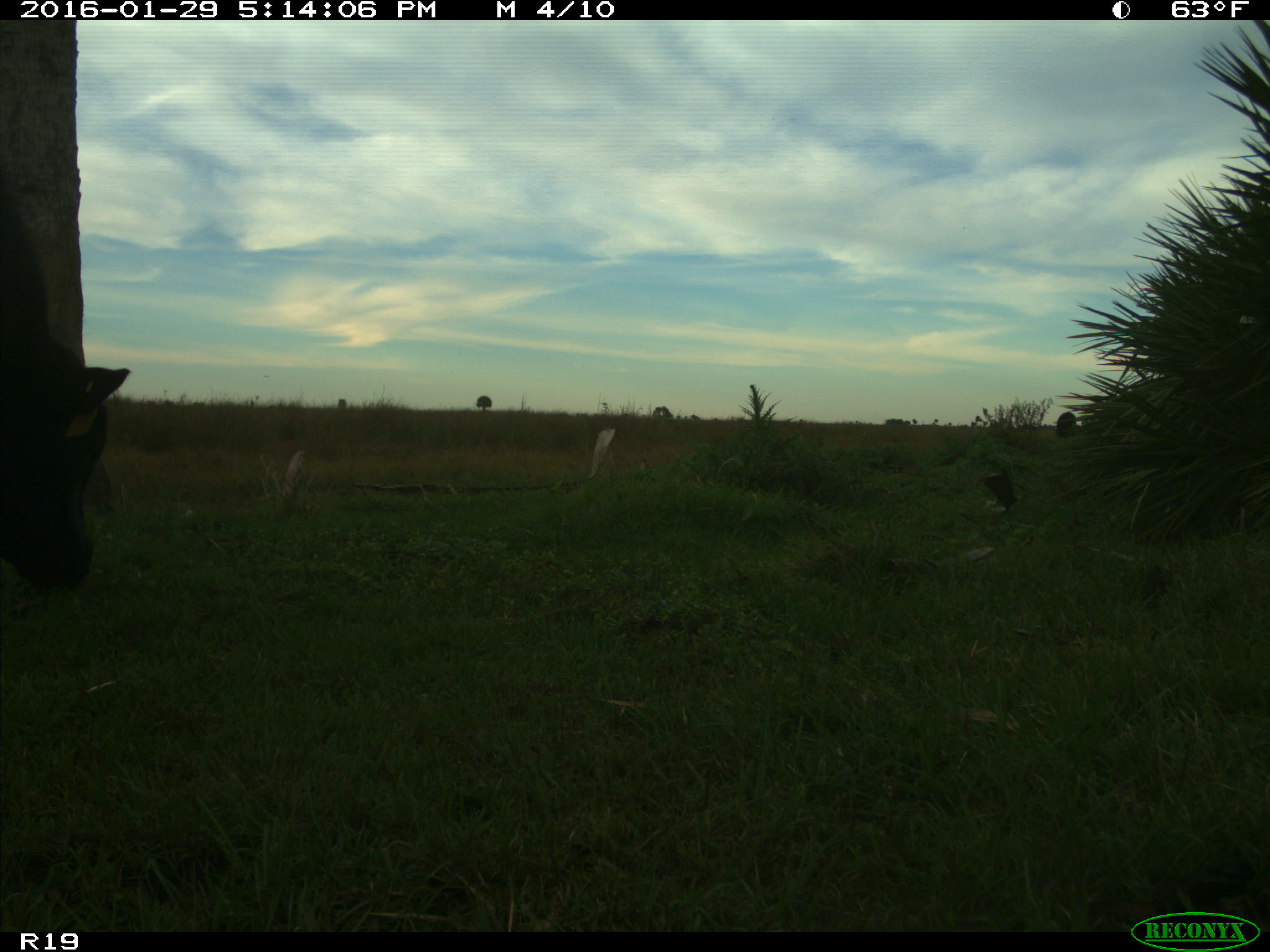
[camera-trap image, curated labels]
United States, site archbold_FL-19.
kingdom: Animalia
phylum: Chordata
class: Mammalia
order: Artiodactyla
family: Bovidae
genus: Bos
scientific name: Bos taurus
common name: domestic cow